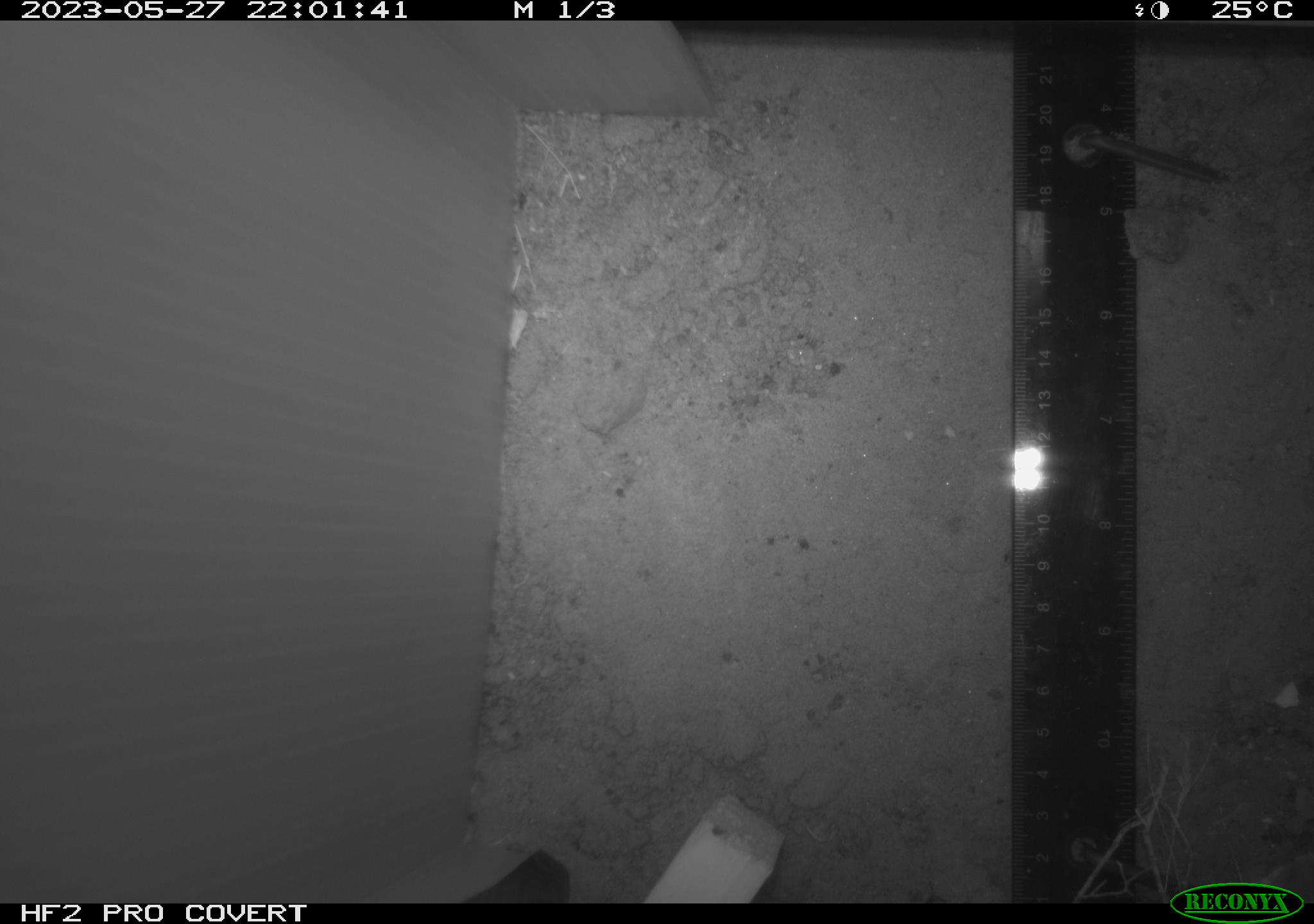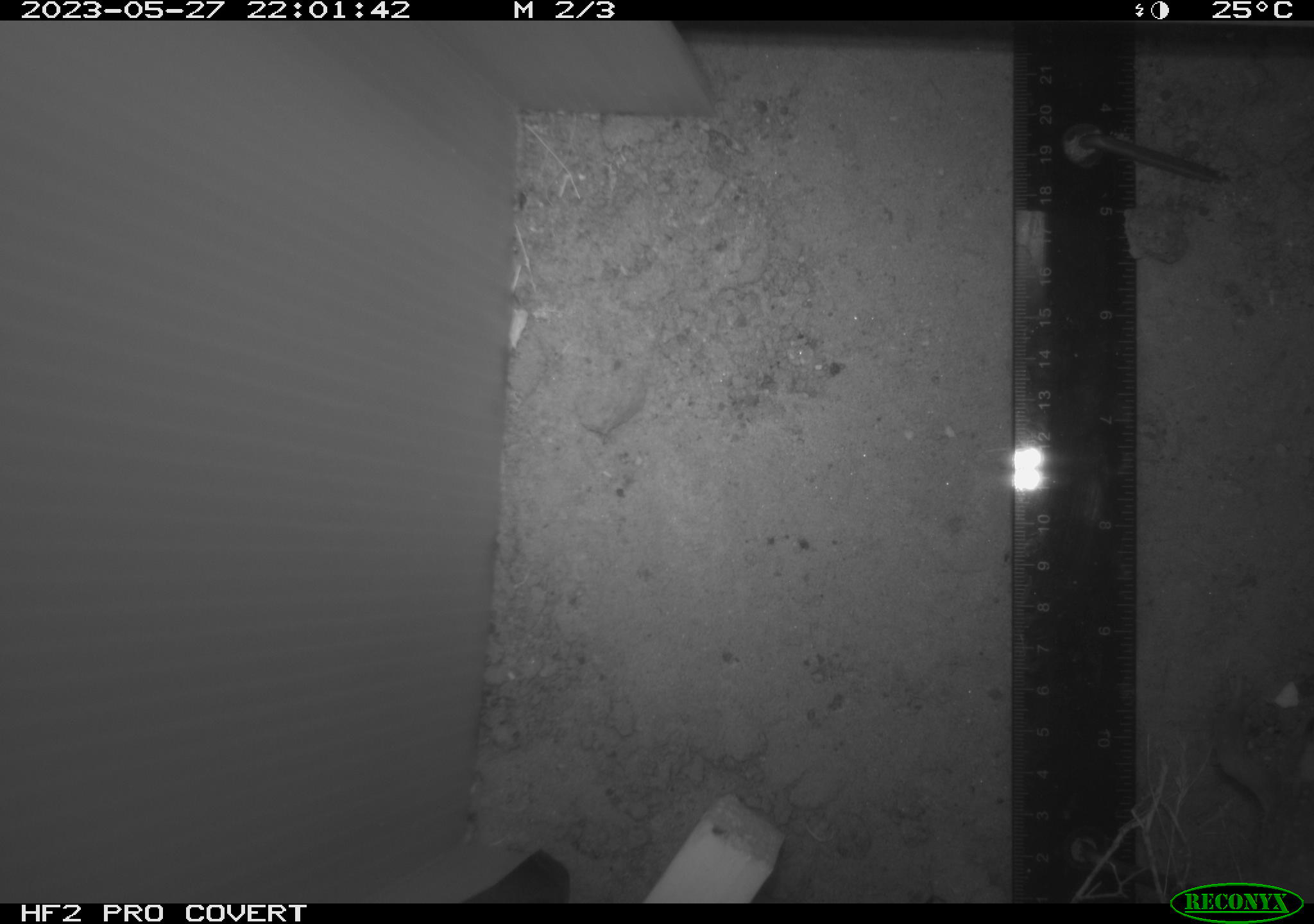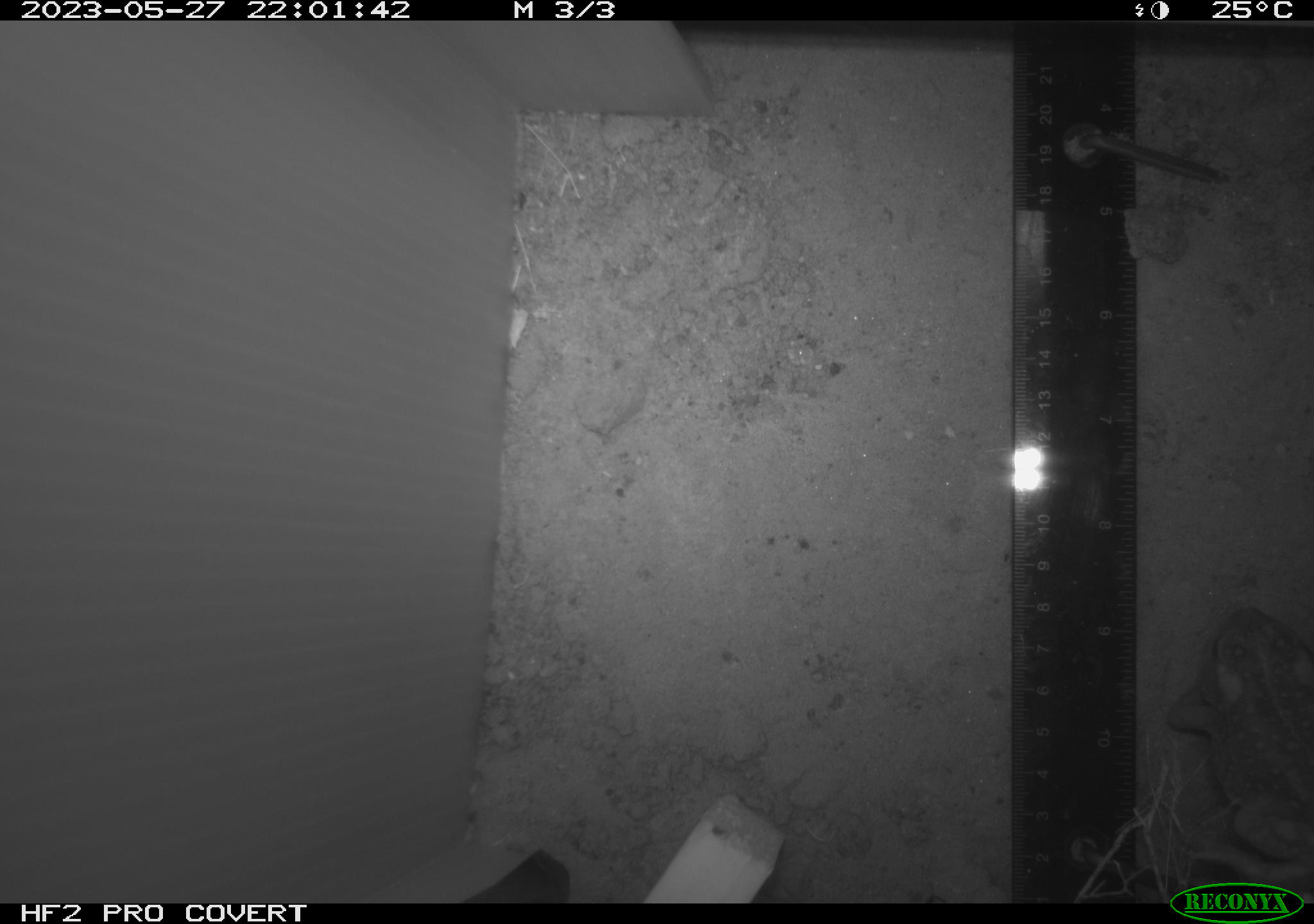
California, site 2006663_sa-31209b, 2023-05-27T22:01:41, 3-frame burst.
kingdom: Animalia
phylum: Chordata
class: Amphibia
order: Anura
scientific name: Anura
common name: frogs